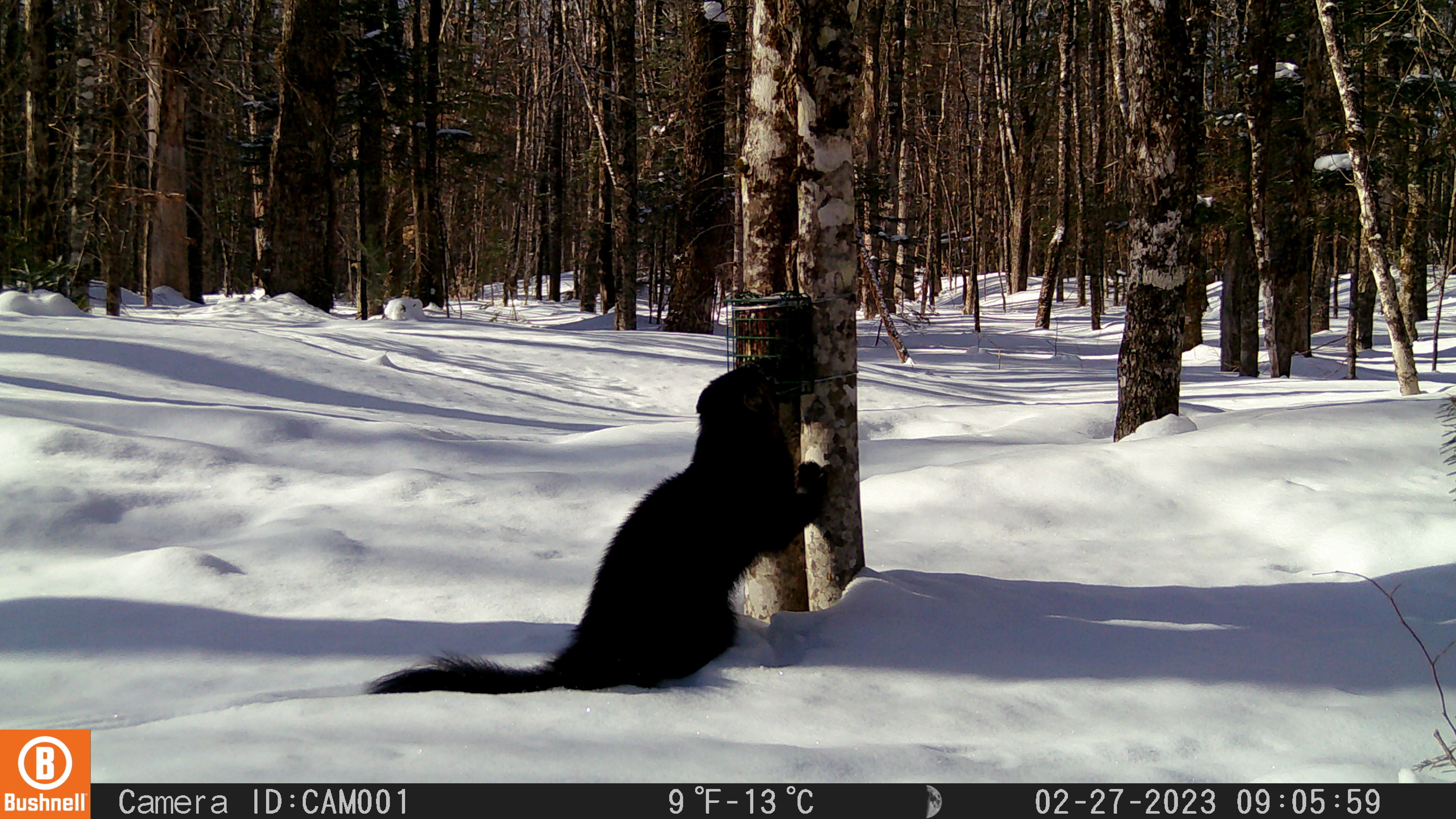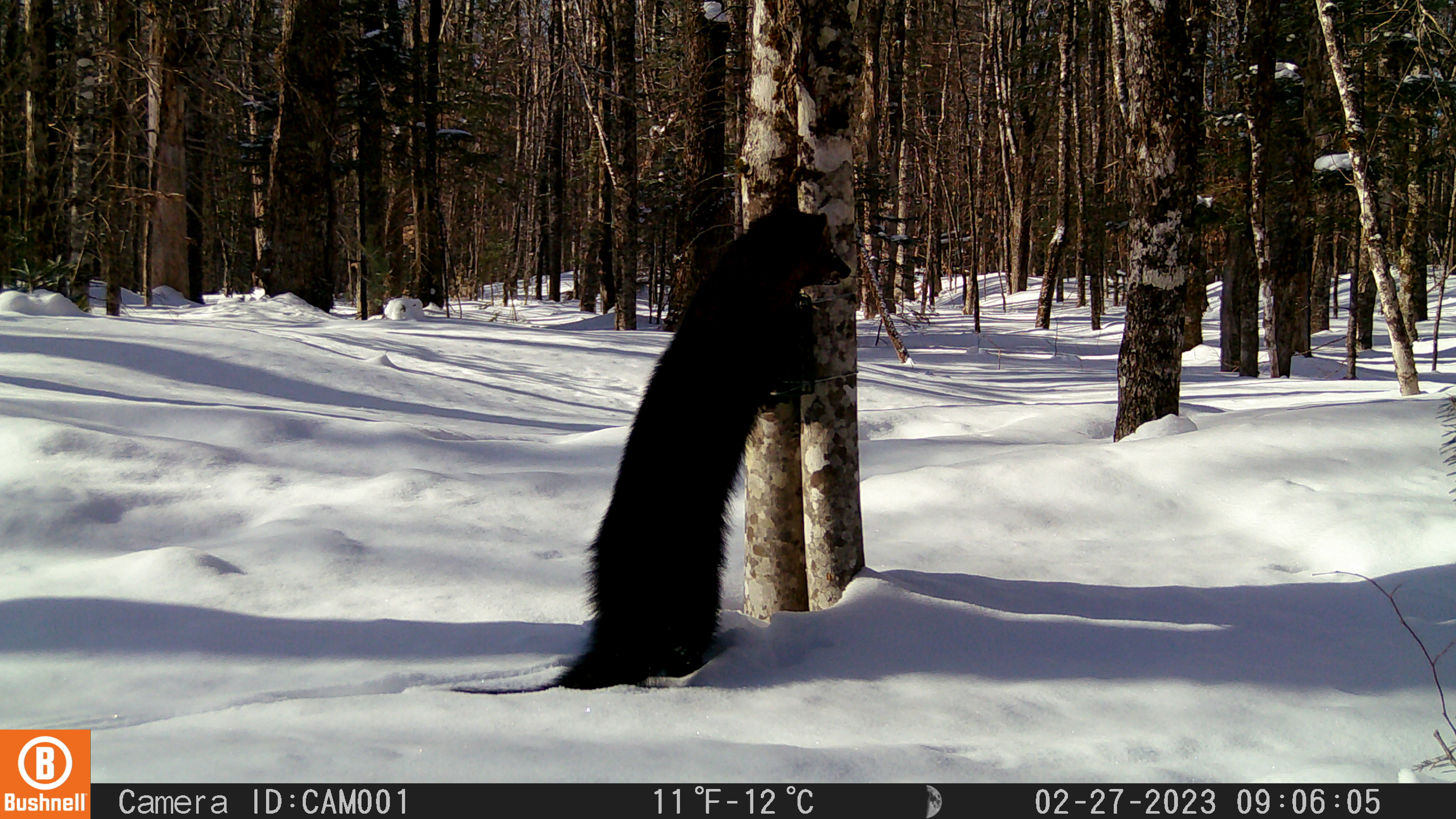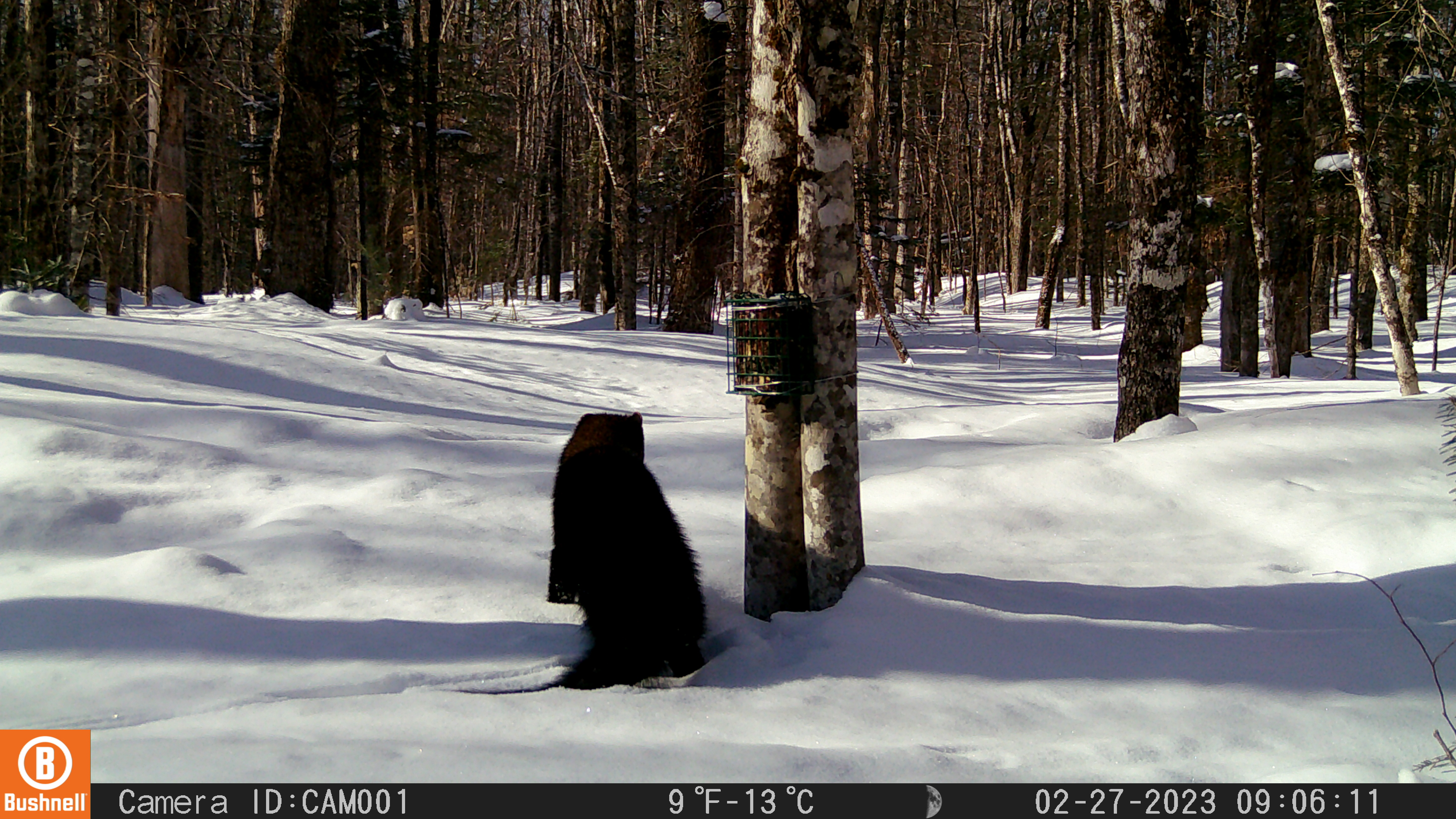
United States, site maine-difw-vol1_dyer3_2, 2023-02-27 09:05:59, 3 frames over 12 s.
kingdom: Animalia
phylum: Chordata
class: Mammalia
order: Carnivora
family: Mustelidae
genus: Pekania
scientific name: Pekania pennanti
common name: fisher